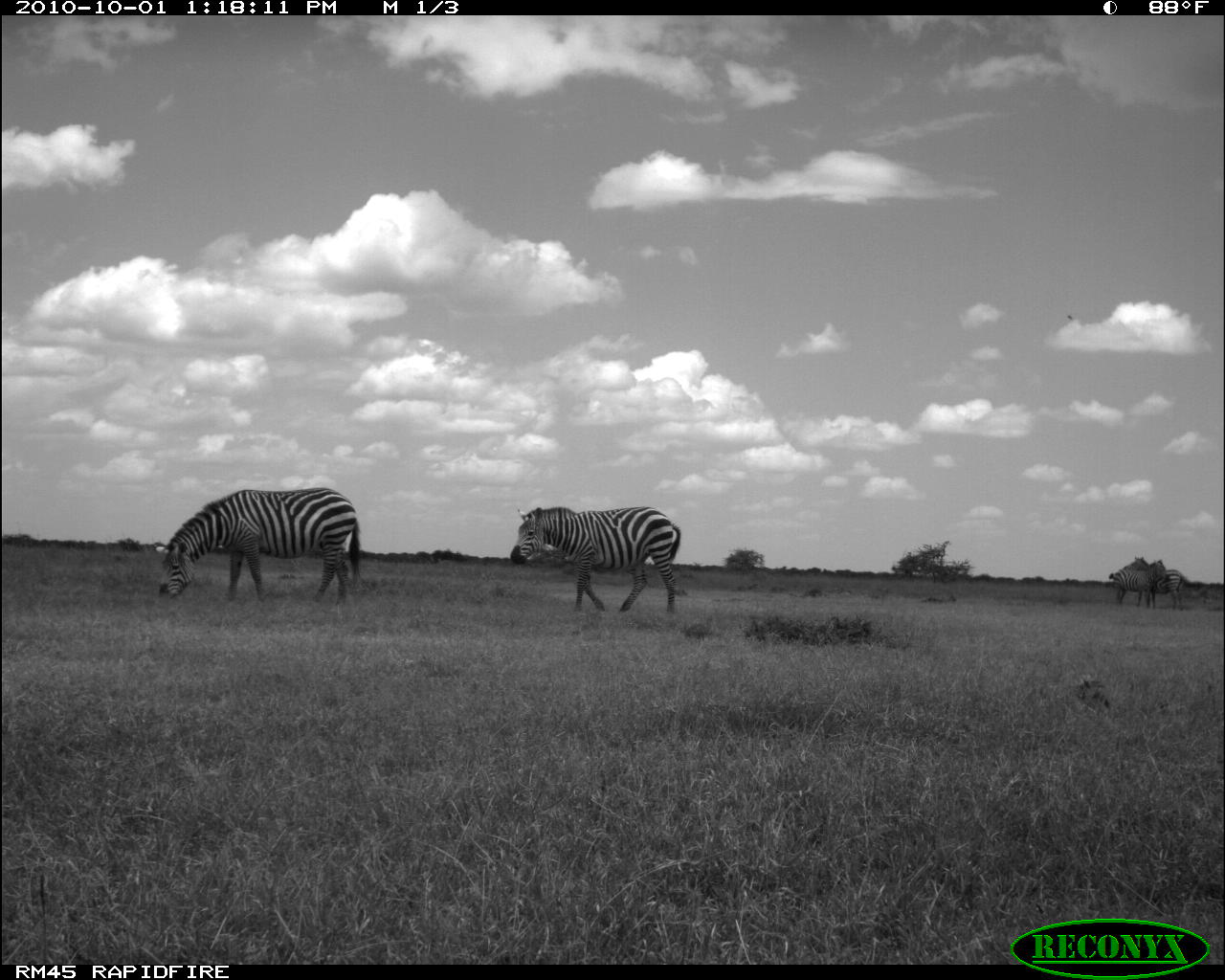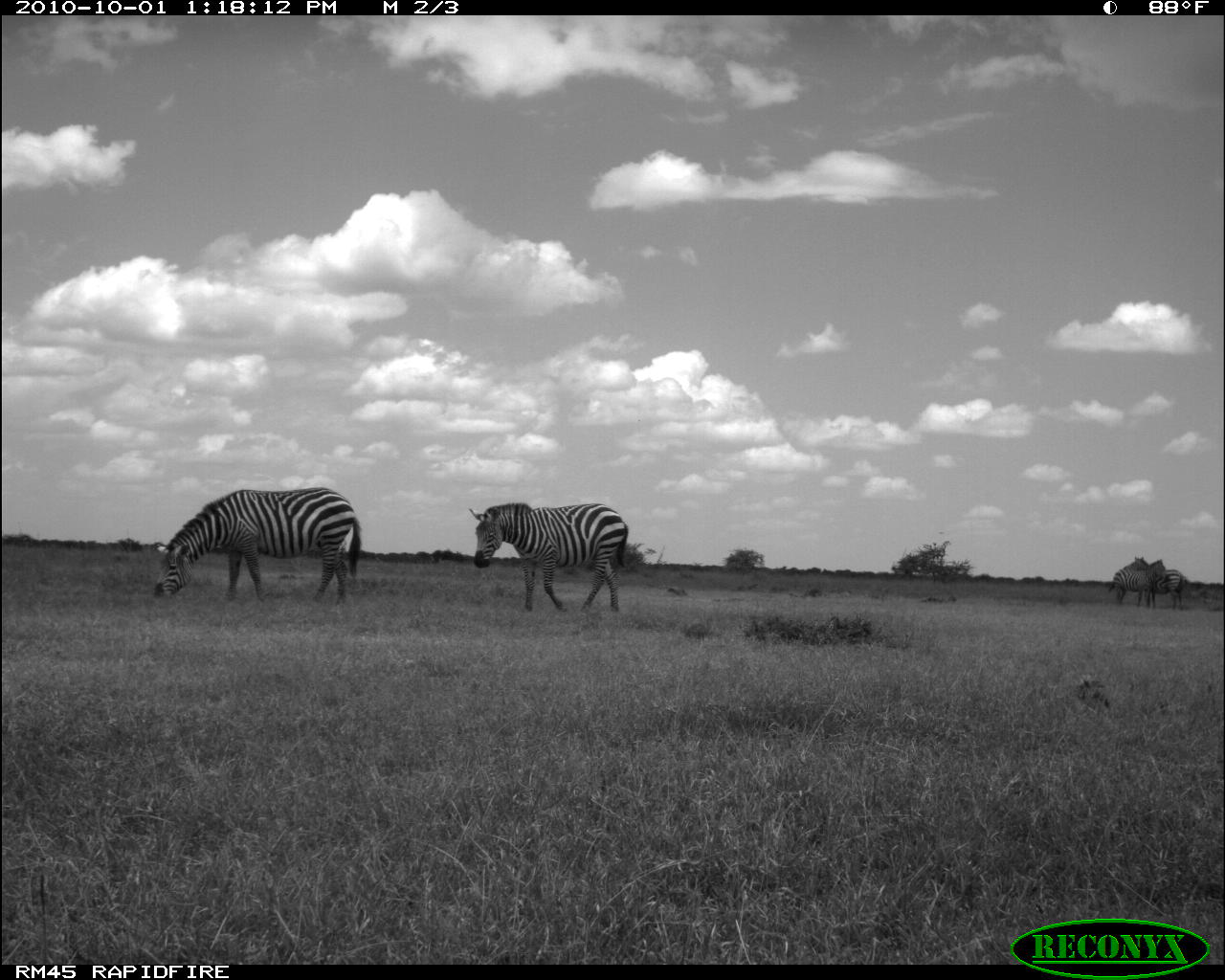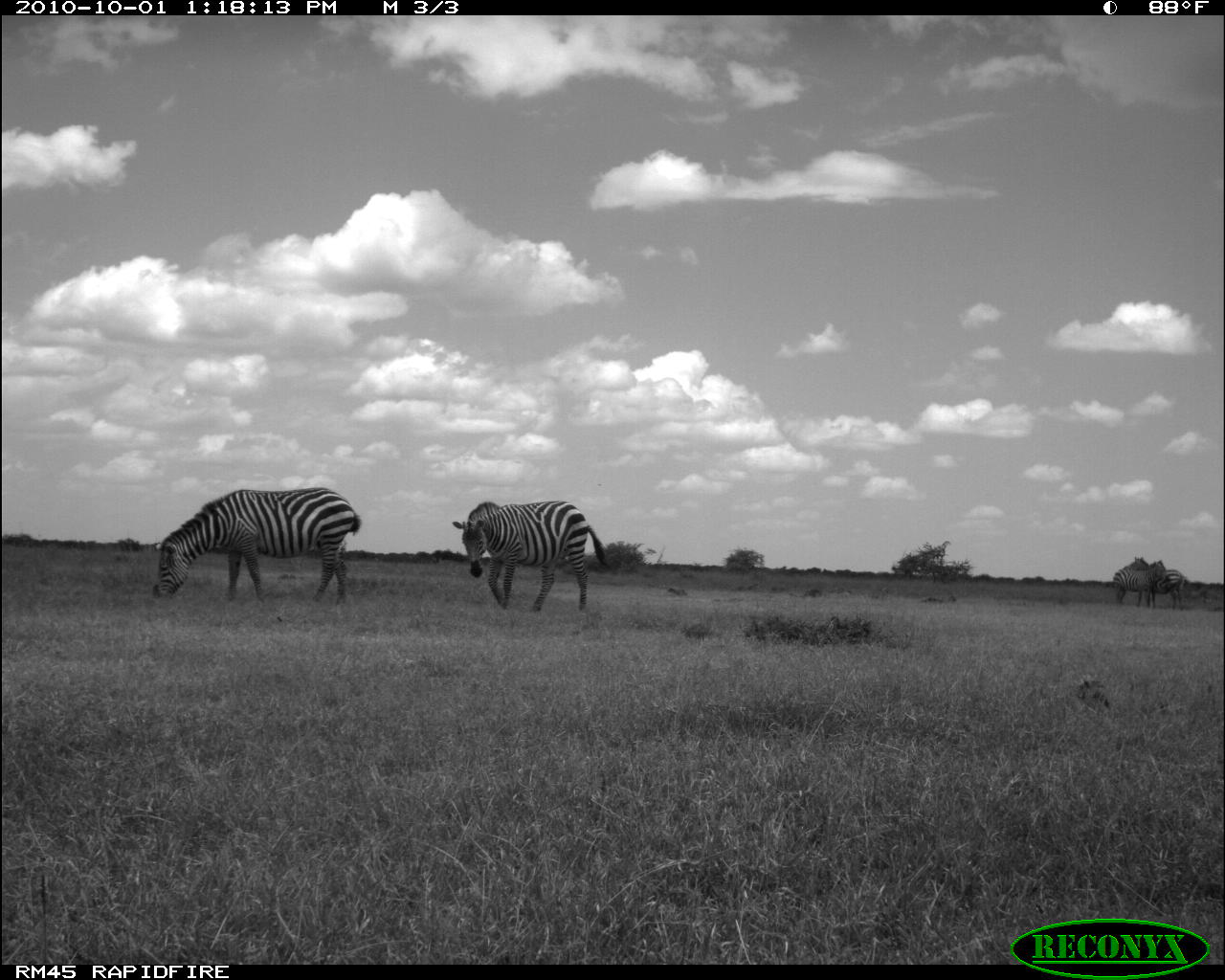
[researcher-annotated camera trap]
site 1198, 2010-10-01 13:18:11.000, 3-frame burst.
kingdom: Animalia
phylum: Chordata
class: Mammalia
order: Perissodactyla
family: Equidae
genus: Equus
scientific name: Equus quagga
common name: plains zebra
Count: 4.